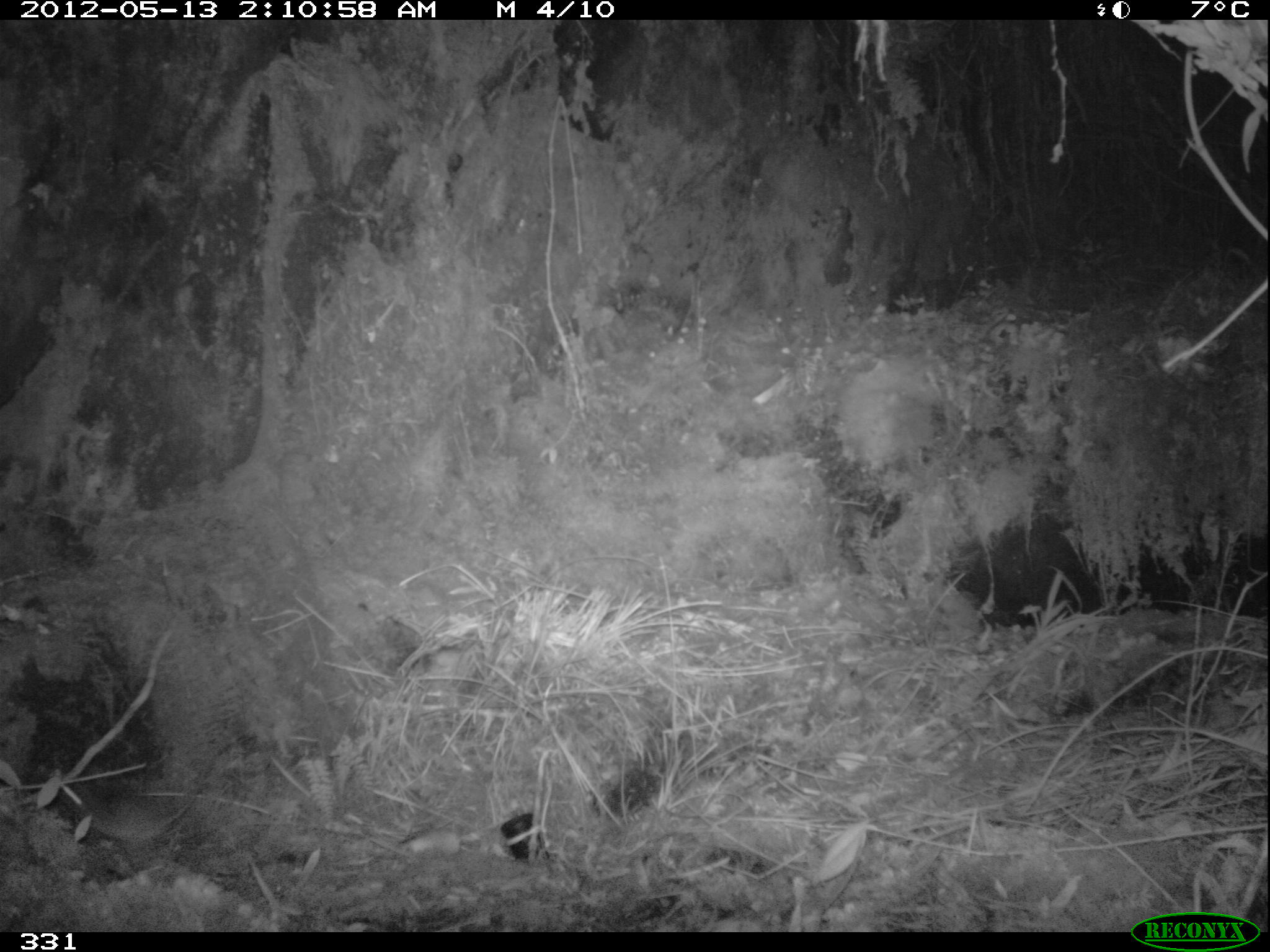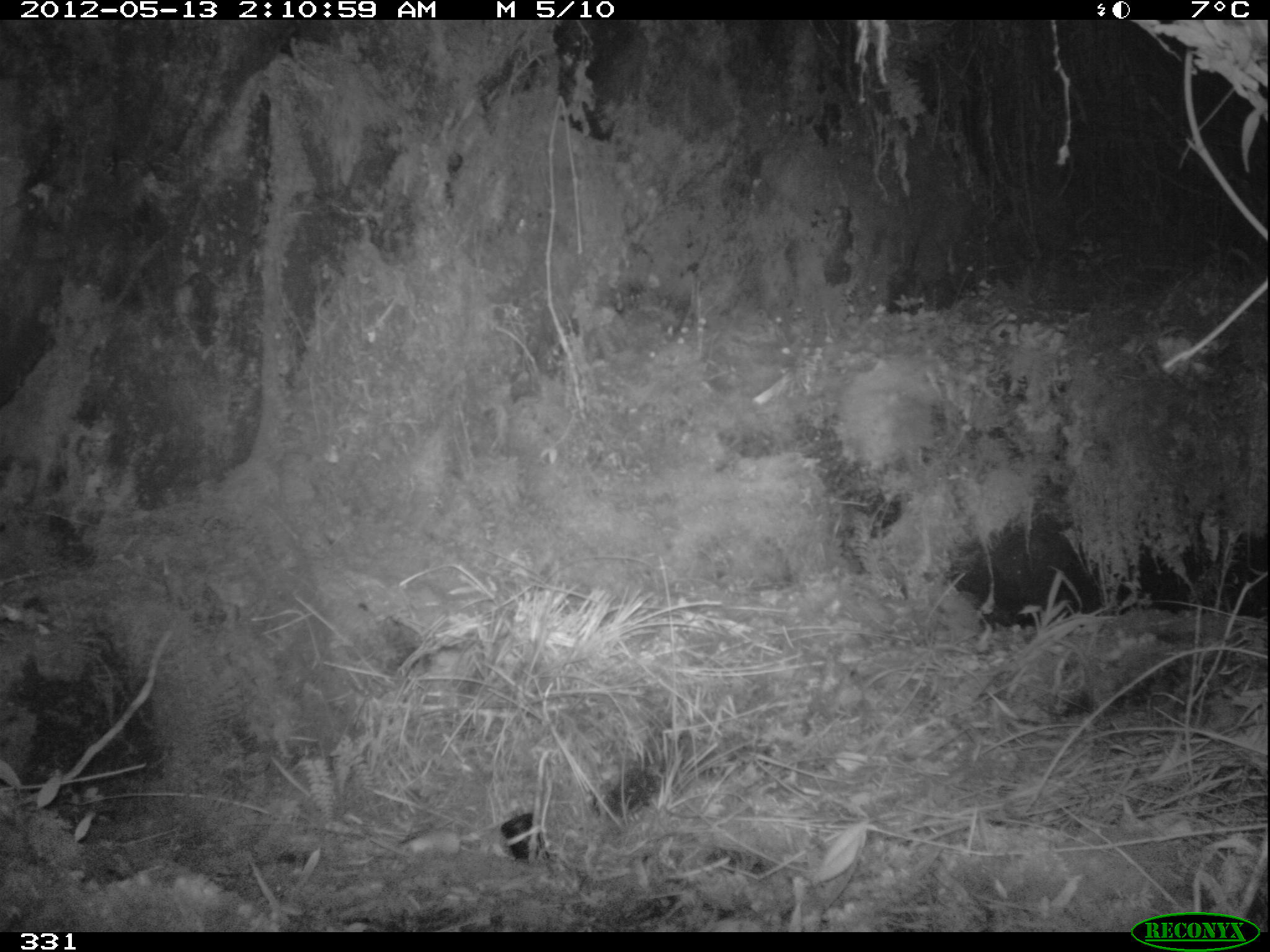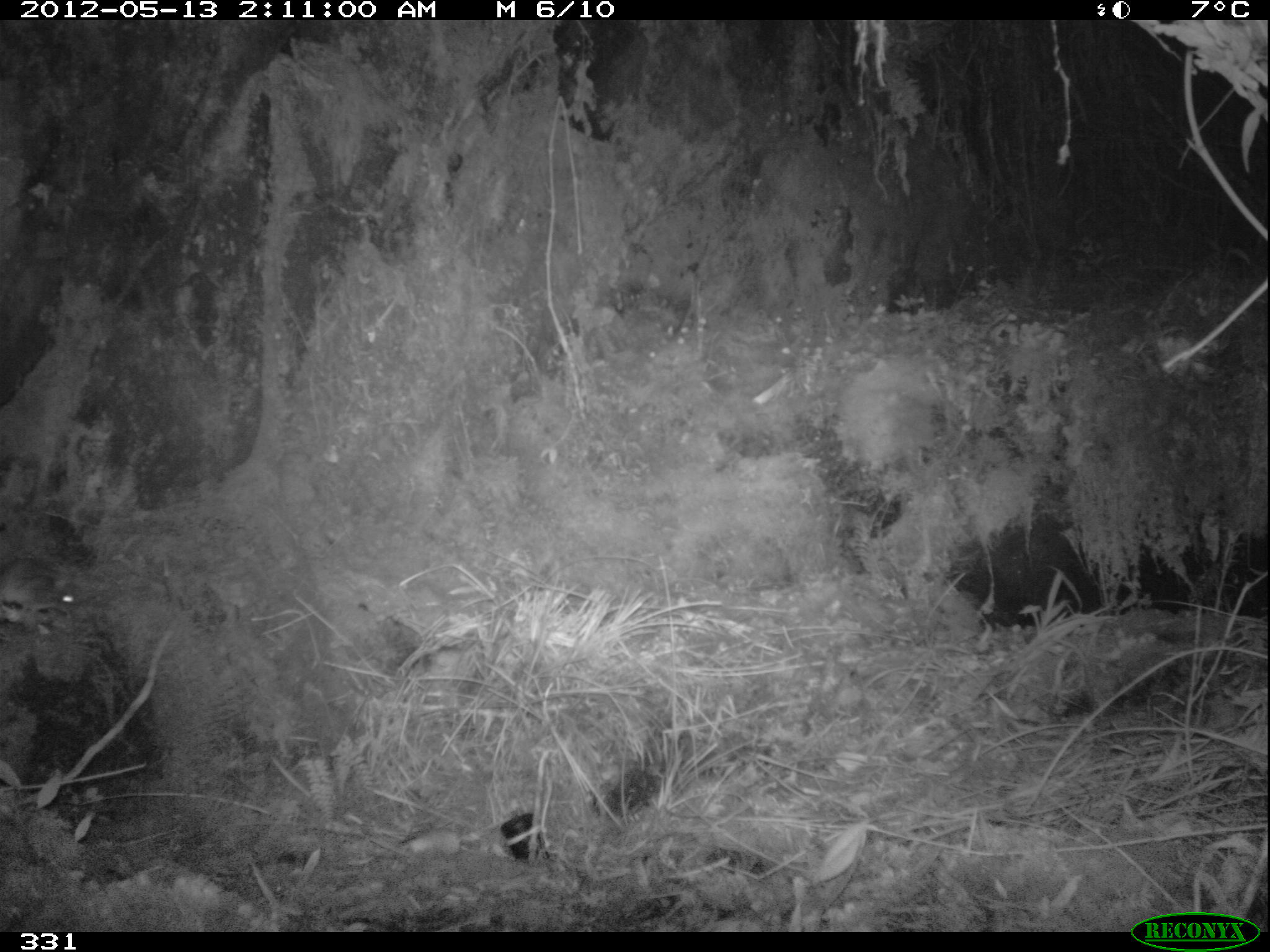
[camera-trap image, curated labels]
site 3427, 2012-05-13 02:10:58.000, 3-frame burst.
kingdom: Animalia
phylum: Chordata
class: Mammalia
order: Rodentia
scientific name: Rodentia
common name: rodents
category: unknown rodent